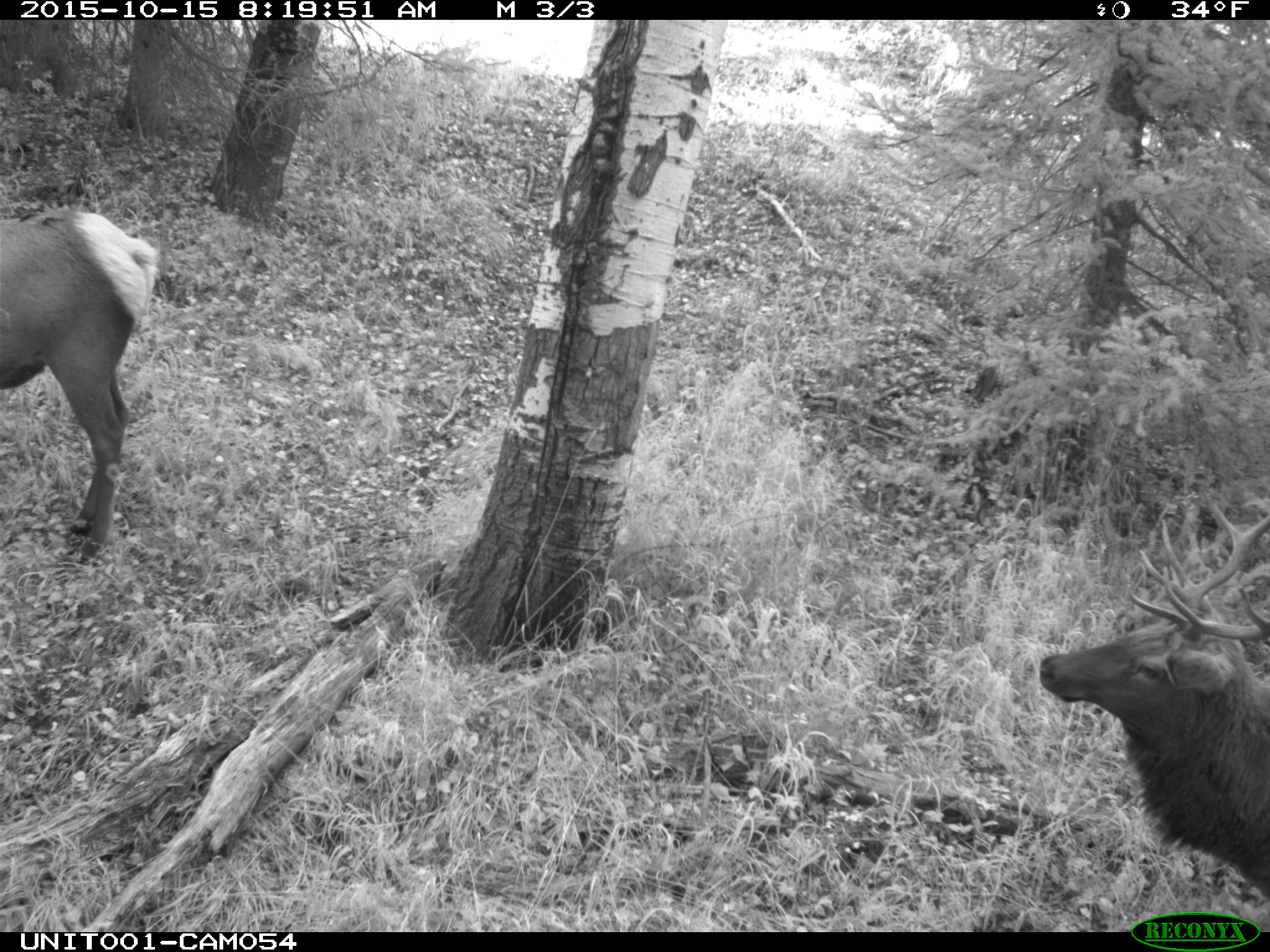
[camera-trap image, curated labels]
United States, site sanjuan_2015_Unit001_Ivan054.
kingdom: Animalia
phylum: Chordata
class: Mammalia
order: Artiodactyla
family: Cervidae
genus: Cervus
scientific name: Cervus elaphus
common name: red deer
Cervus elaphus (red deer).